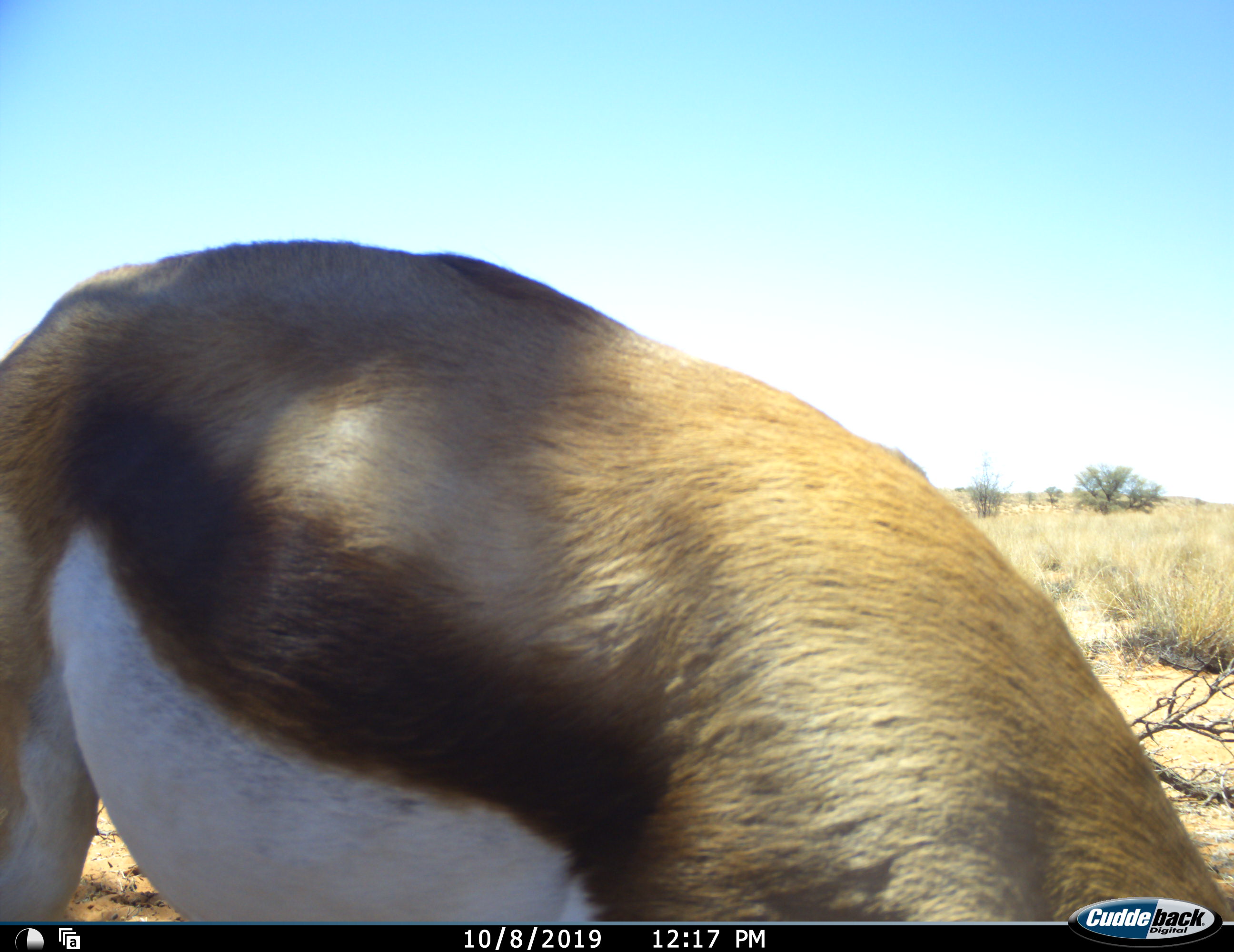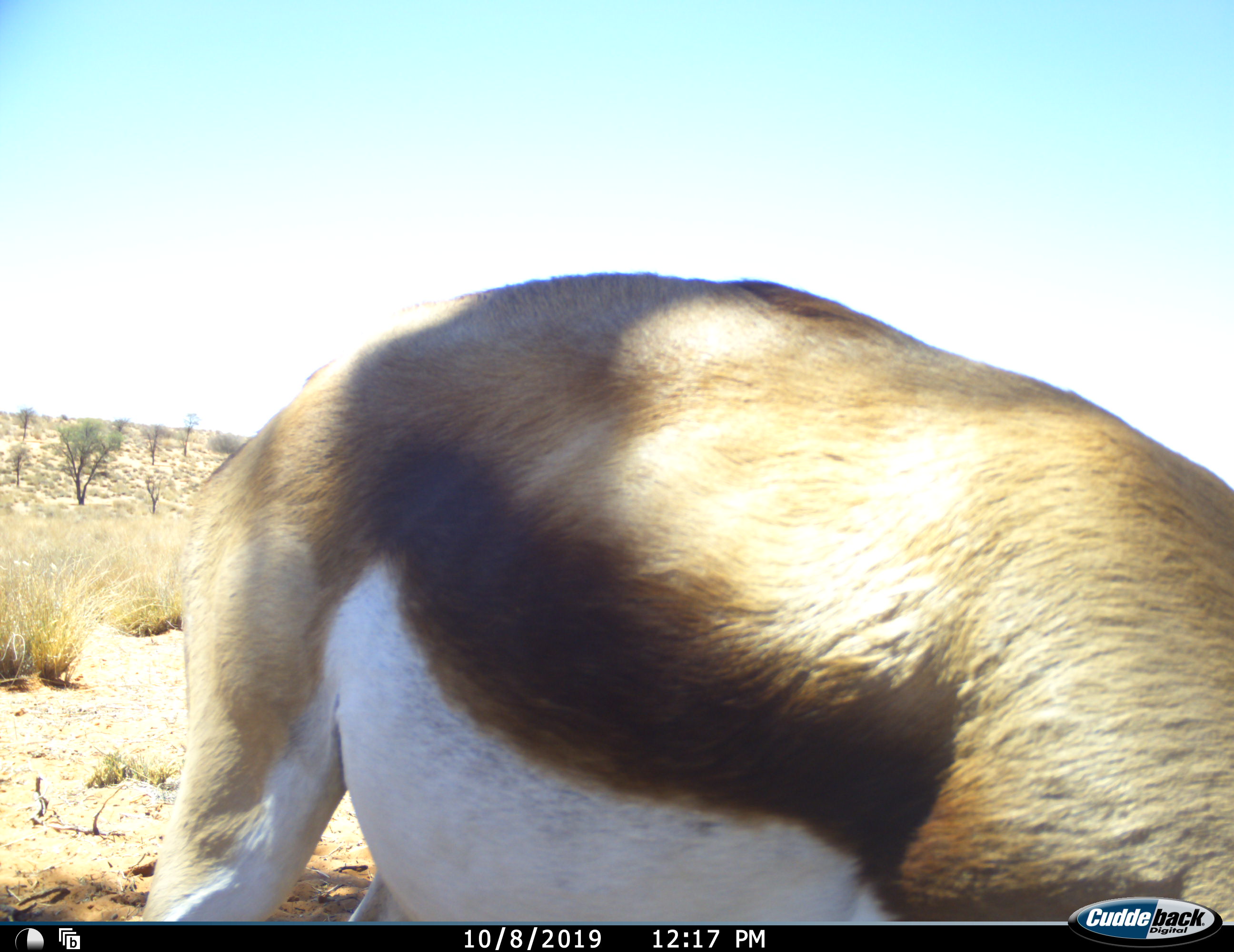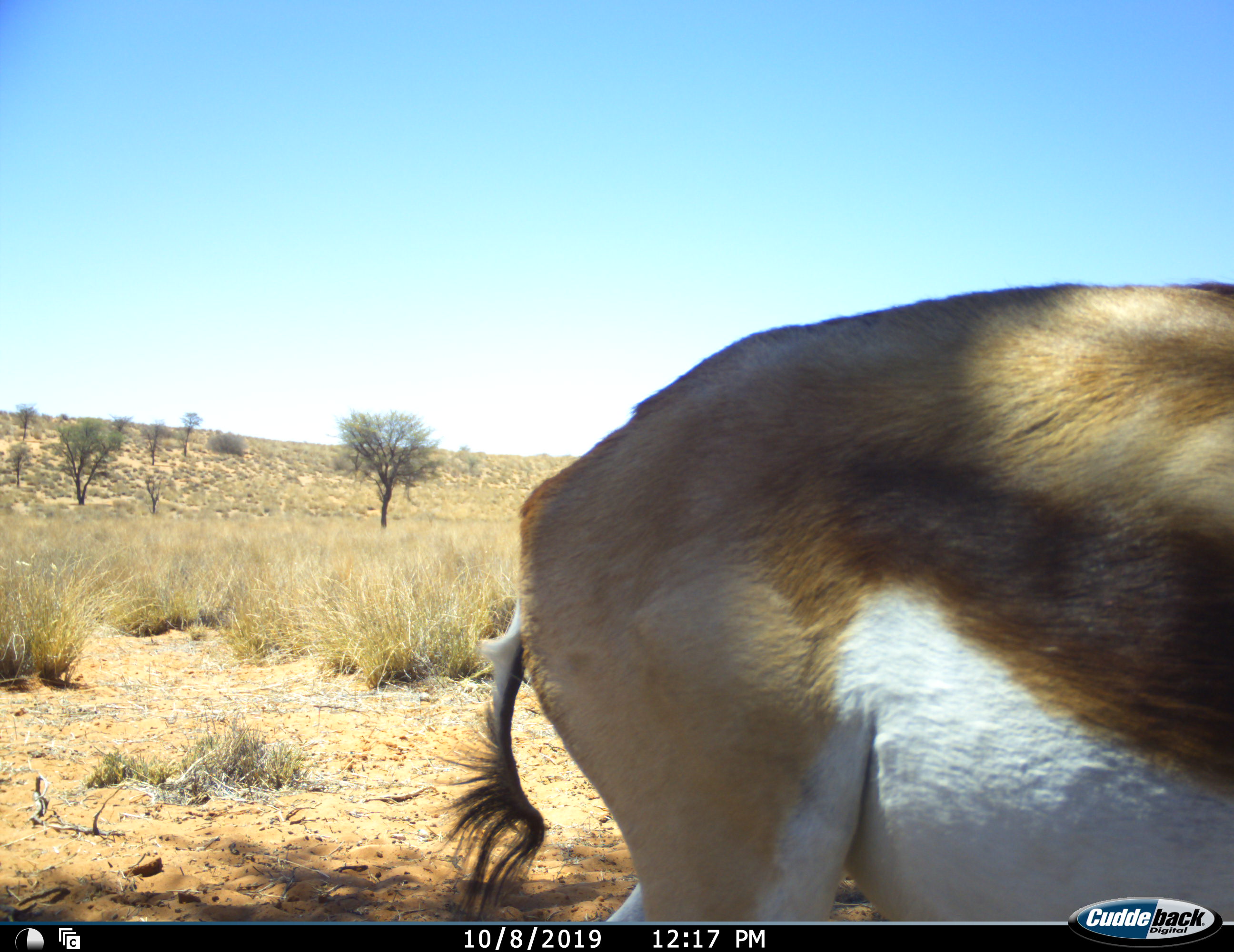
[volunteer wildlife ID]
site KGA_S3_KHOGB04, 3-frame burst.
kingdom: Animalia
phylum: Chordata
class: Mammalia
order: Artiodactyla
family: Bovidae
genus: Antidorcas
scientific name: Antidorcas marsupialis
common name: springbok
Springbok (Antidorcas marsupialis), count 1. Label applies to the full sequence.